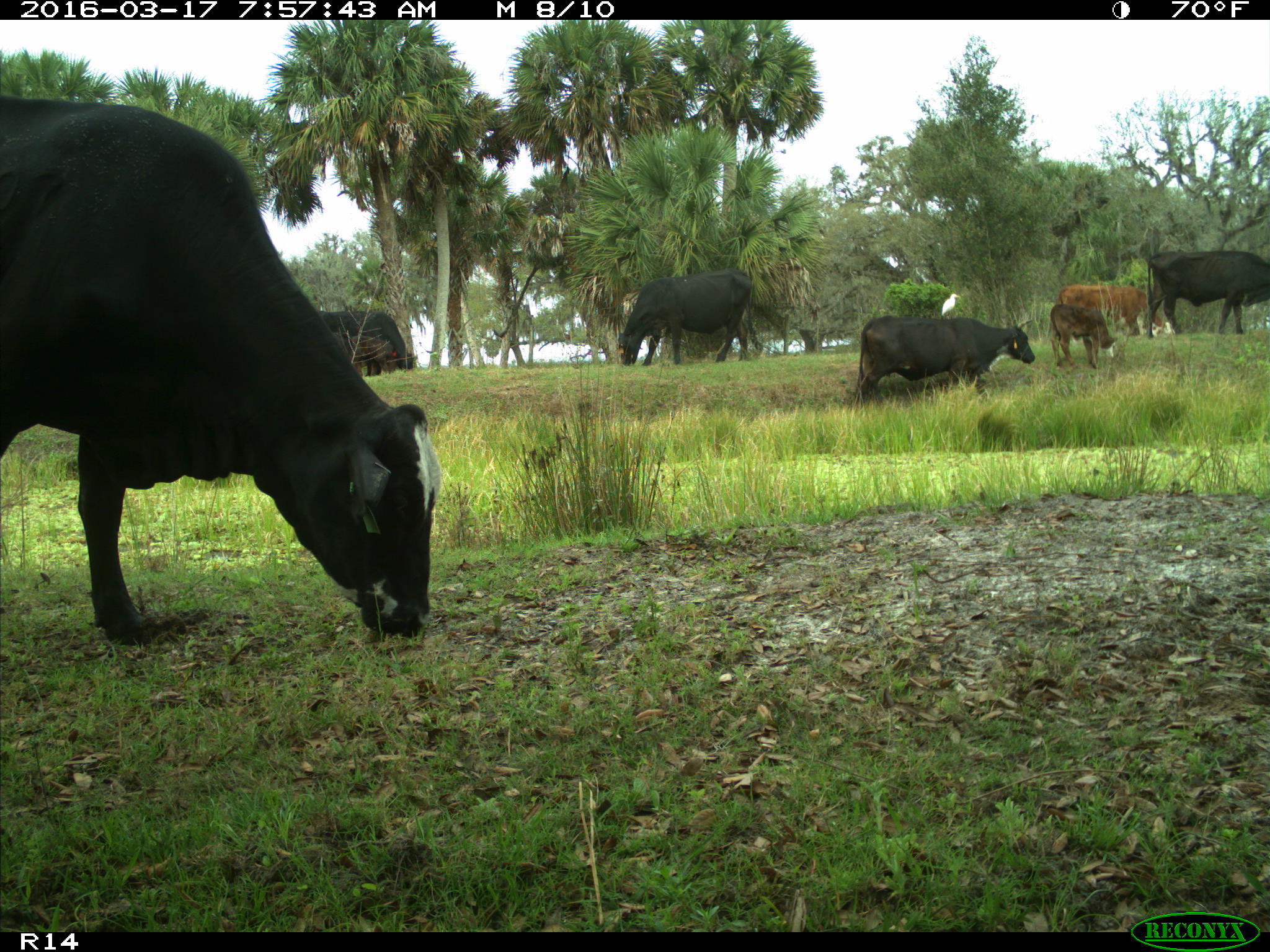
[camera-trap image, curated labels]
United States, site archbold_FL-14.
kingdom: Animalia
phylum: Chordata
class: Mammalia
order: Artiodactyla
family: Bovidae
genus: Bos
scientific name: Bos taurus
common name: domestic cow